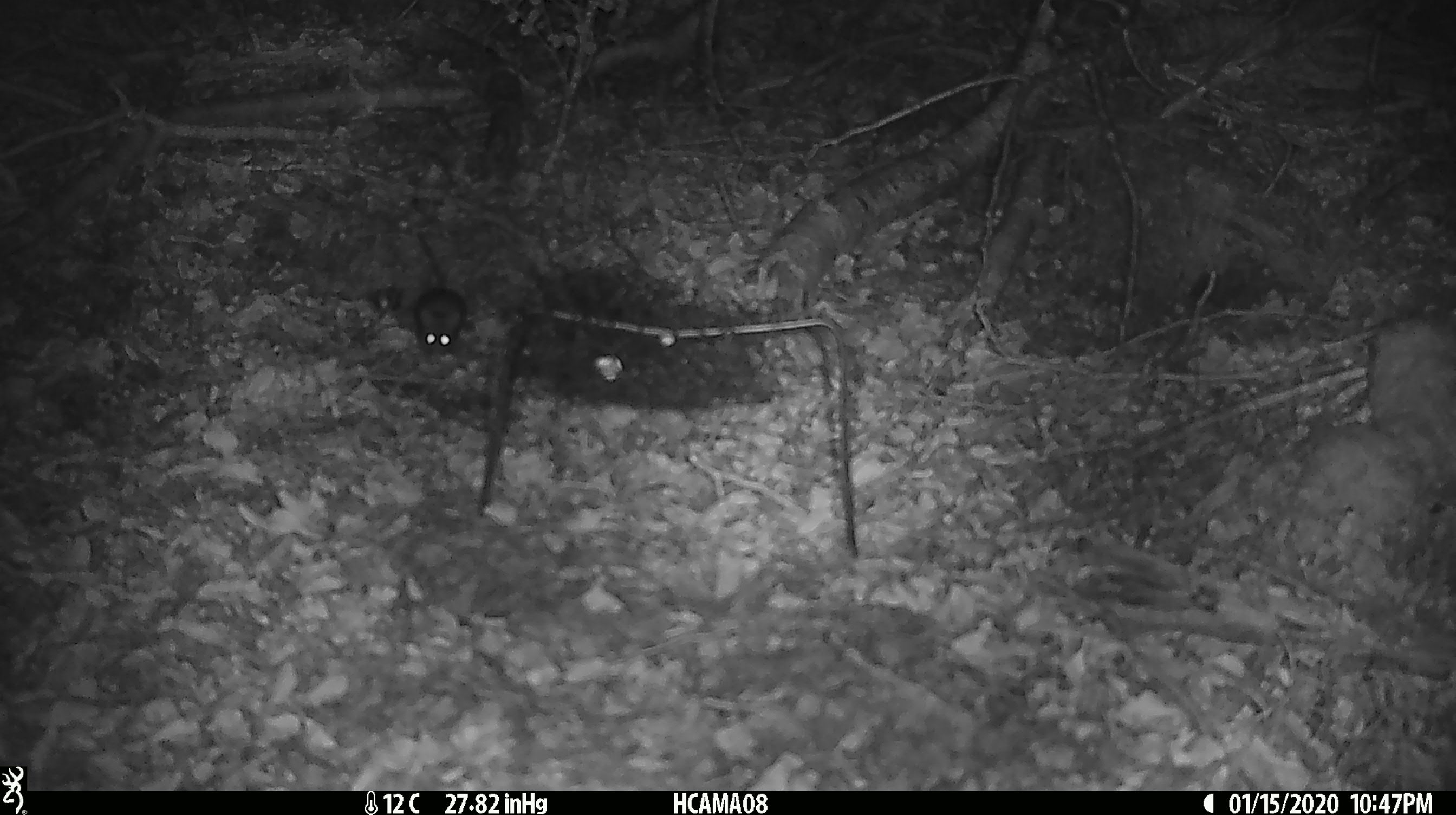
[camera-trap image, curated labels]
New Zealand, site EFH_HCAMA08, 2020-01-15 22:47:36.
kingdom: Animalia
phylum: Chordata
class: Mammalia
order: Rodentia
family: Muridae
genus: Mus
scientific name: Mus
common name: mouse